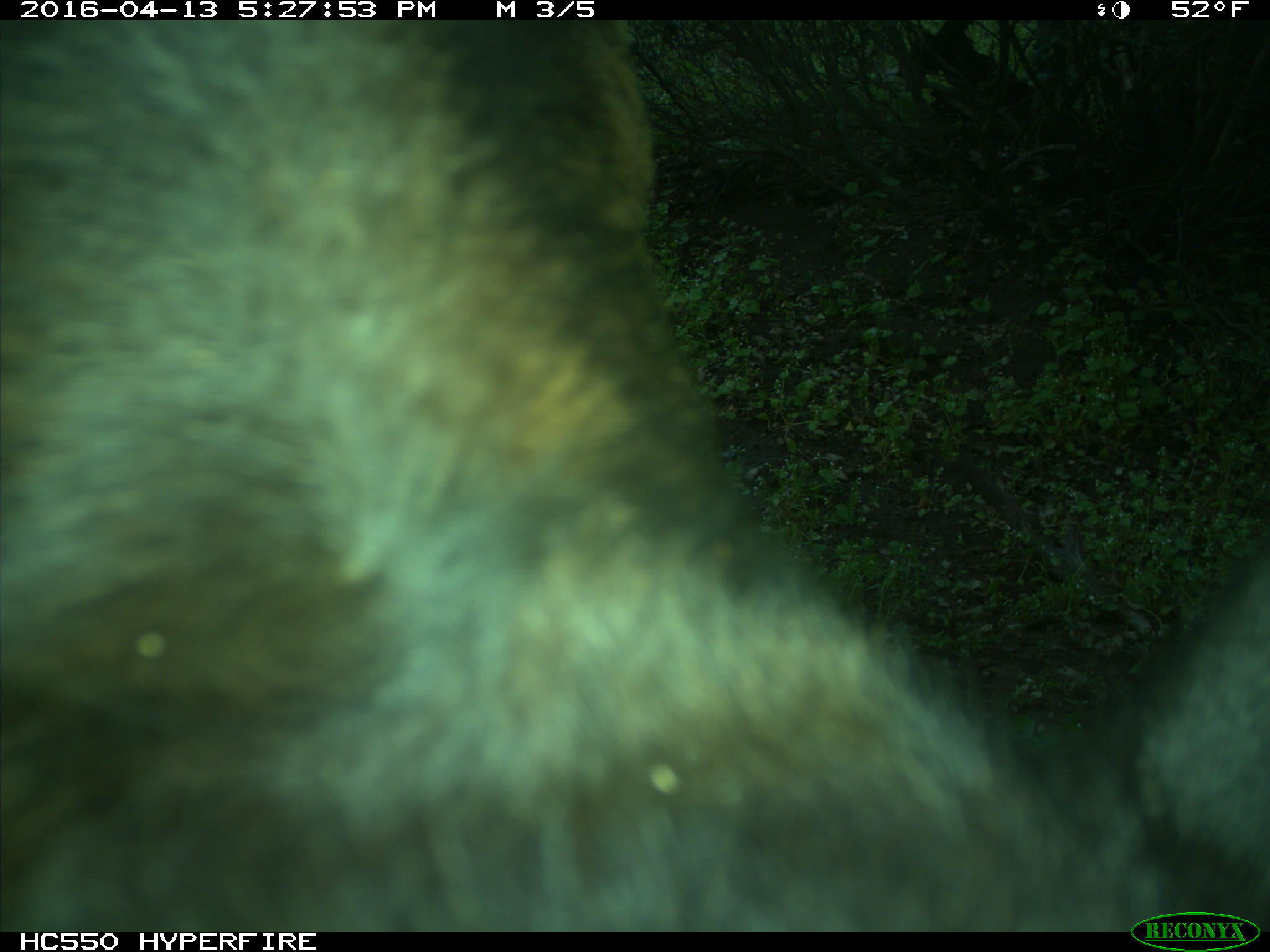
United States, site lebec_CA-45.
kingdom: Animalia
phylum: Chordata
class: Mammalia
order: Artiodactyla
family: Bovidae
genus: Bos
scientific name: Bos taurus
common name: domestic cow